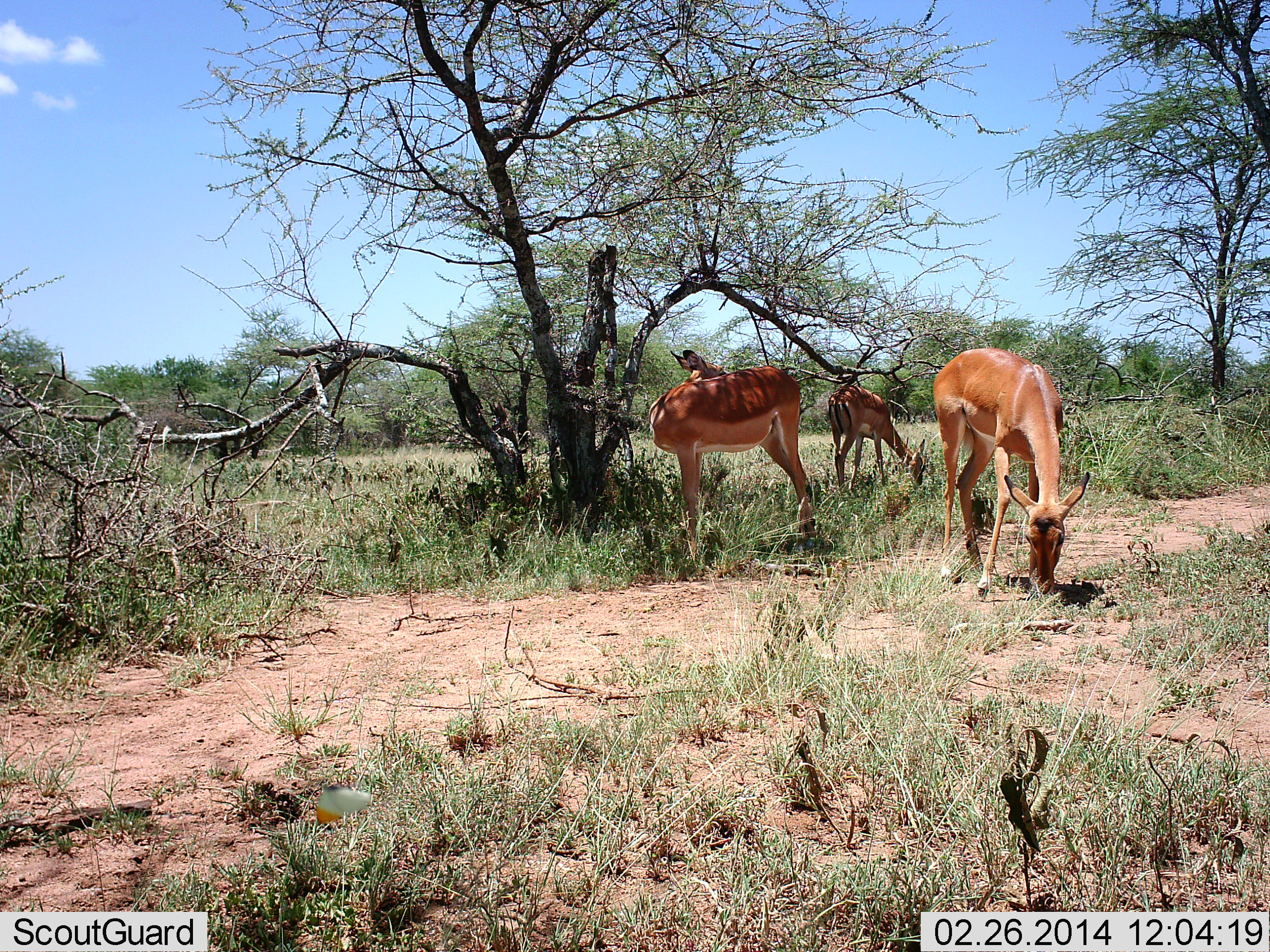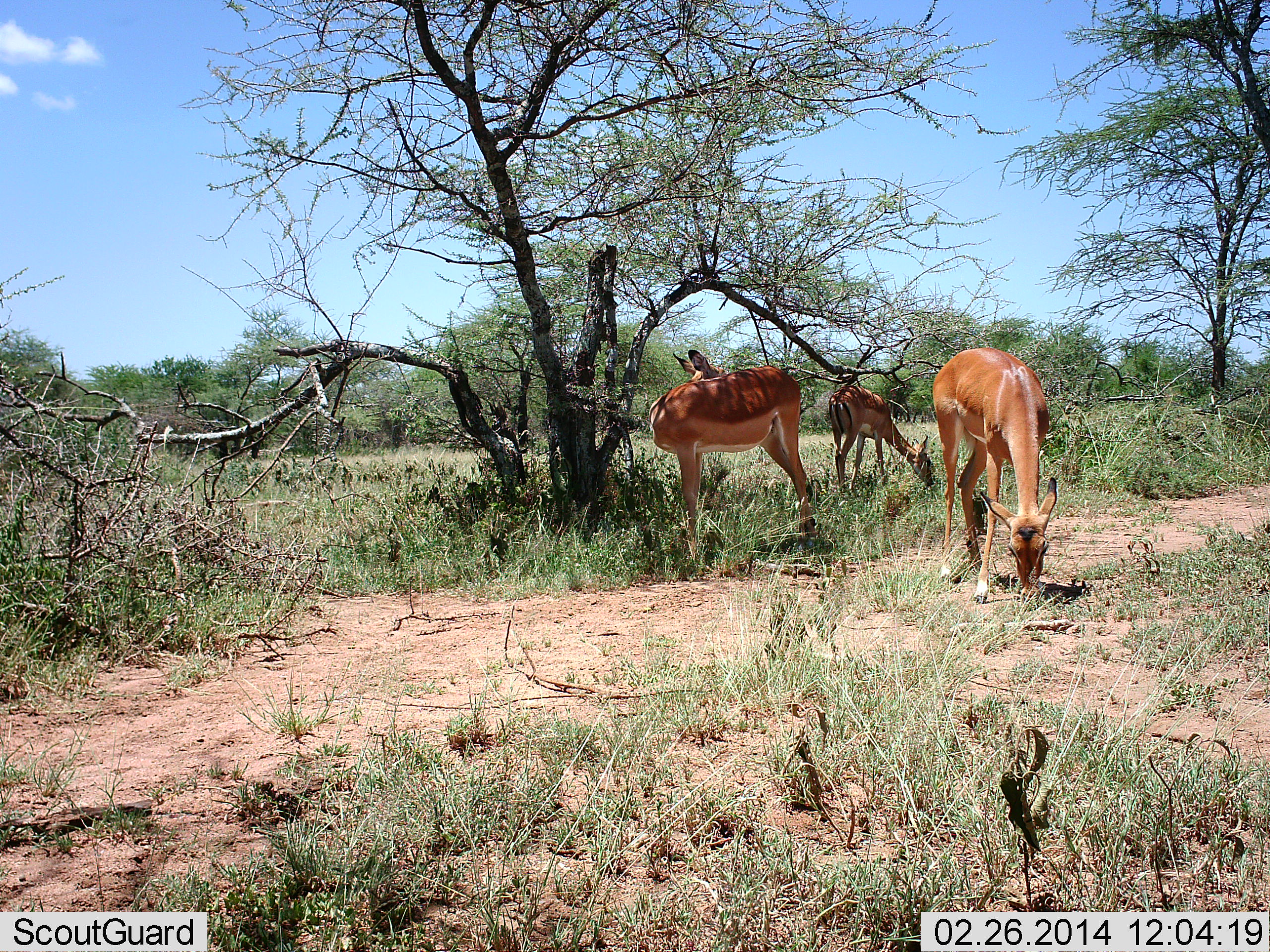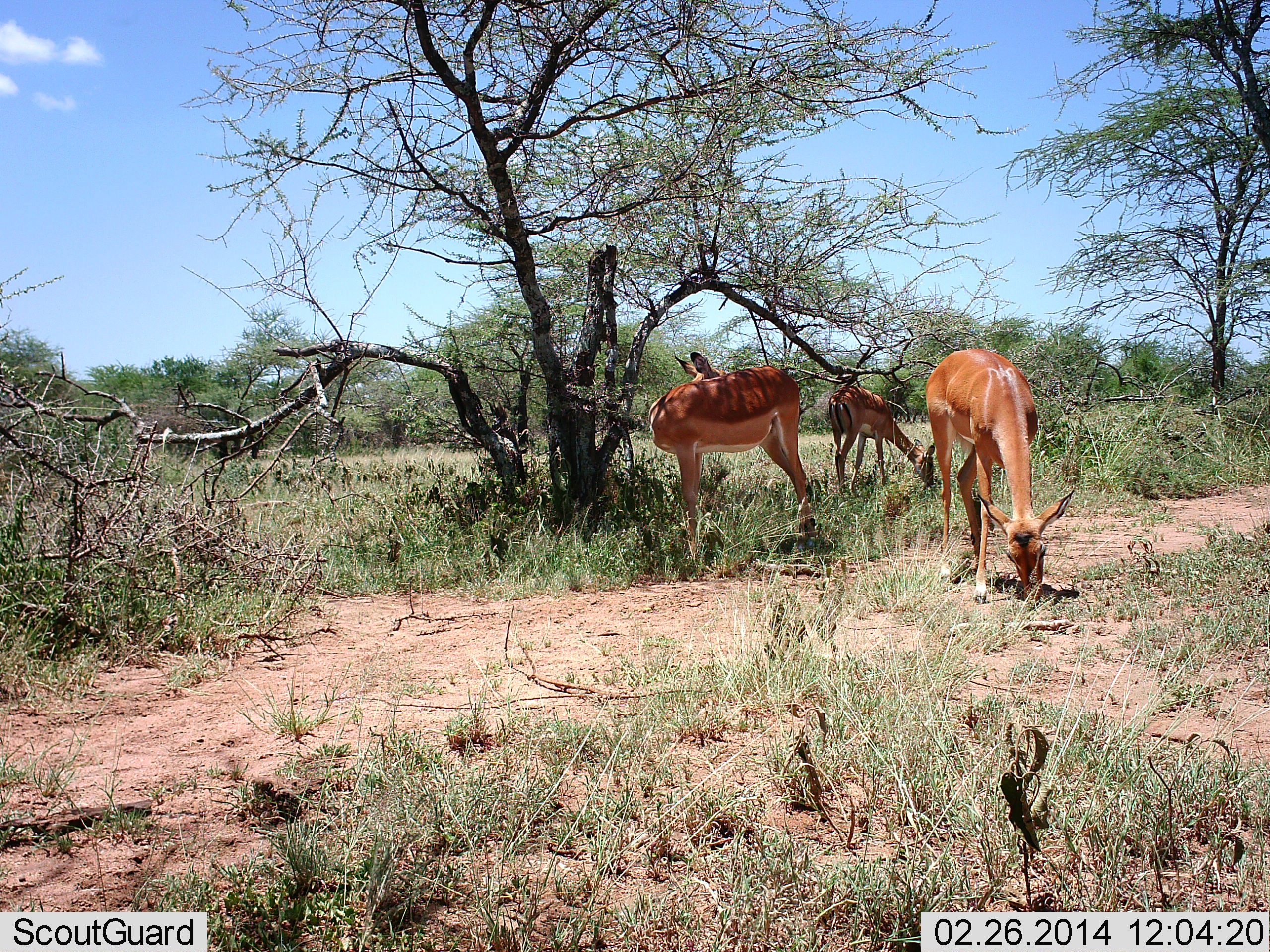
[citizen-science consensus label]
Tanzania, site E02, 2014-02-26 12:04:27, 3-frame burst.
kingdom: Animalia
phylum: Chordata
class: Mammalia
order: Artiodactyla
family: Bovidae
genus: Aepyceros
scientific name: Aepyceros melampus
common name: impala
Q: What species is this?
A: Impala (Aepyceros melampus).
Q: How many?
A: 3.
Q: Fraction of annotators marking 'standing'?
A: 70%.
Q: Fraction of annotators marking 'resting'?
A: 10%.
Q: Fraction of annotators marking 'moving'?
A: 10%.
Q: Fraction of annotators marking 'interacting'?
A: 0%.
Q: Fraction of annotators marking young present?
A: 0%.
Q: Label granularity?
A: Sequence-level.